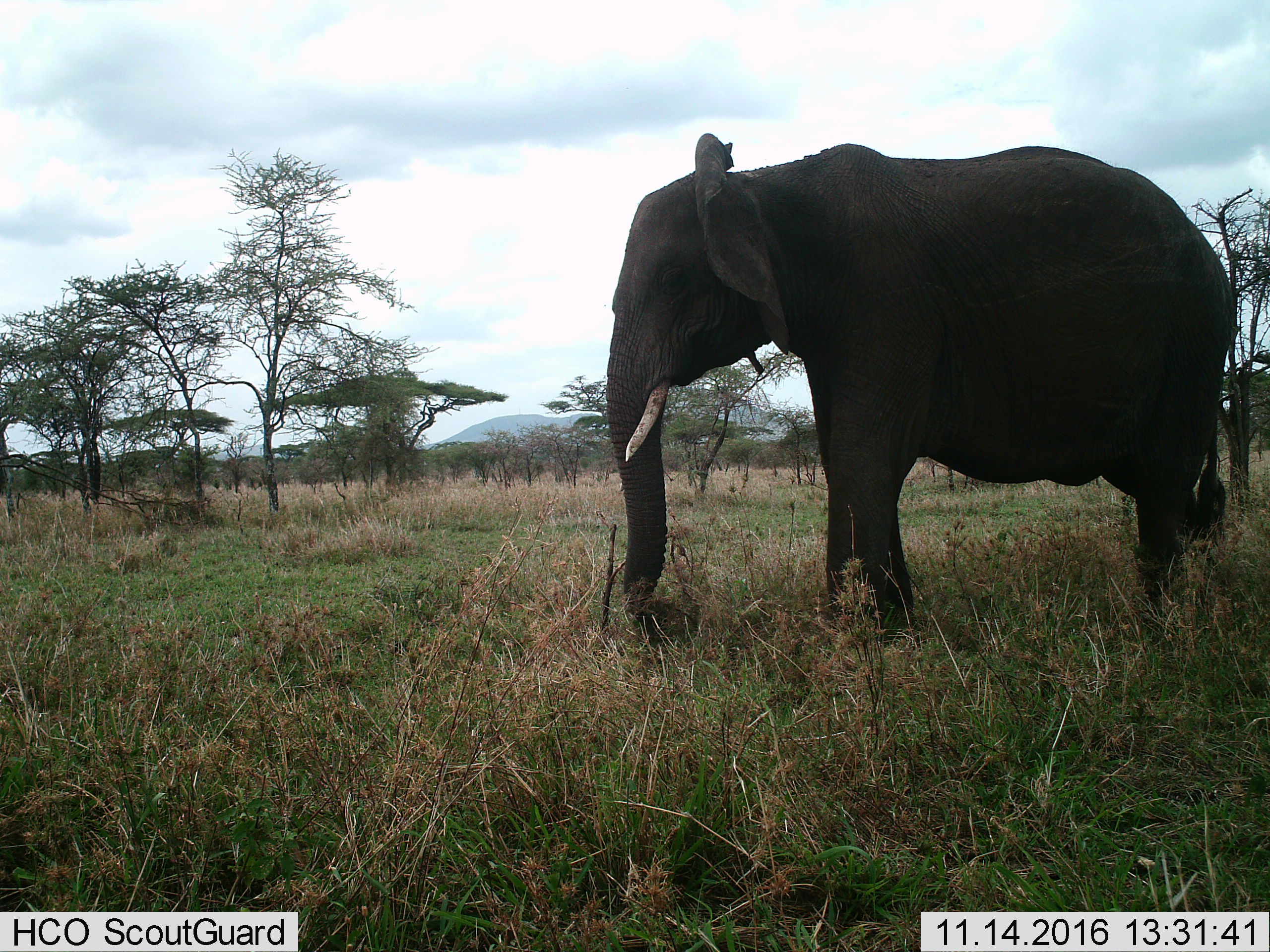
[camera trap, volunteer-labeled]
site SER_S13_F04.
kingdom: Animalia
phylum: Chordata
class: Mammalia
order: Proboscidea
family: Elephantidae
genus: Loxodonta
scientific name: Loxodonta africana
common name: african bush elephant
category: elephant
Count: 1.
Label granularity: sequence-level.